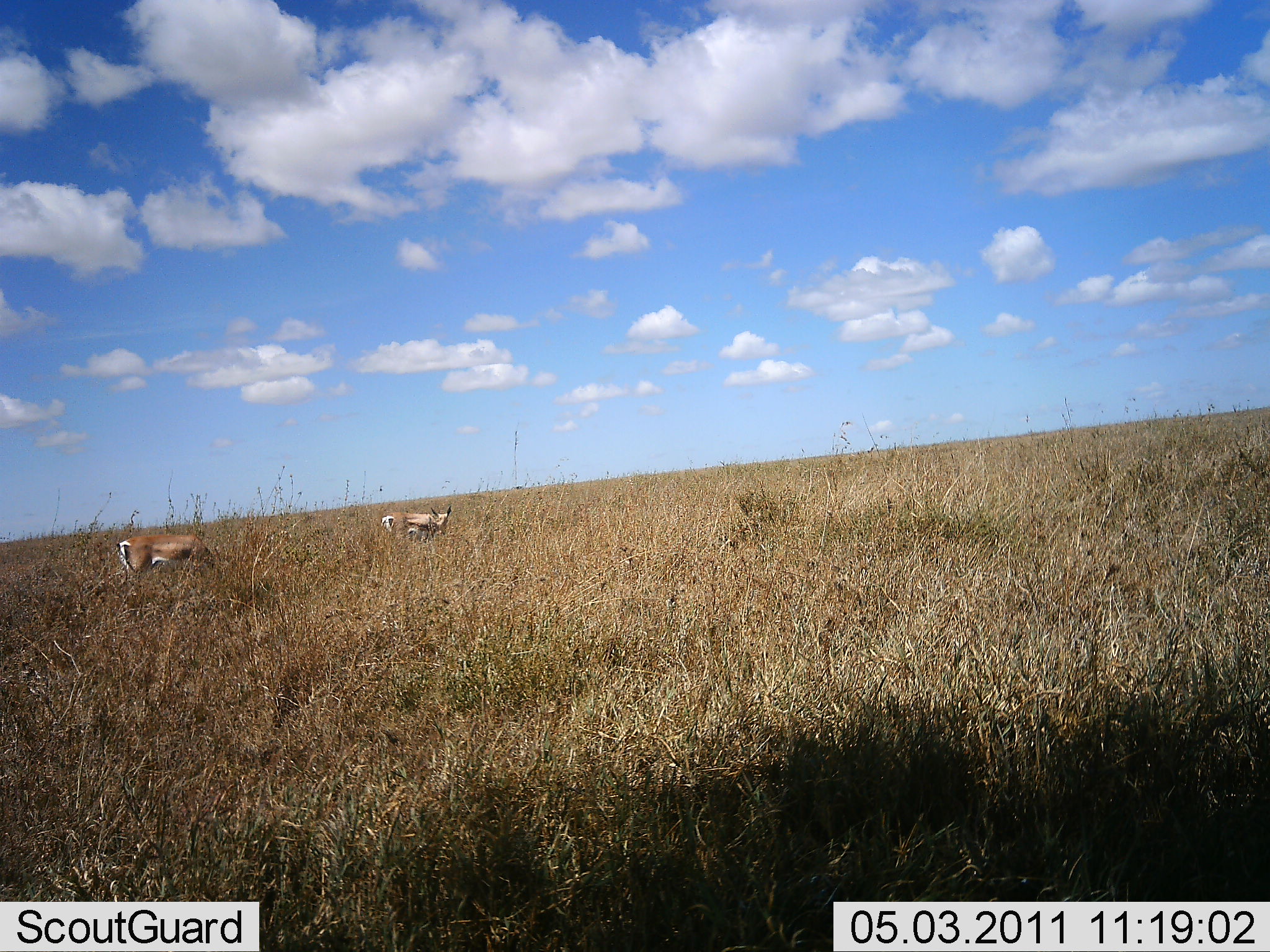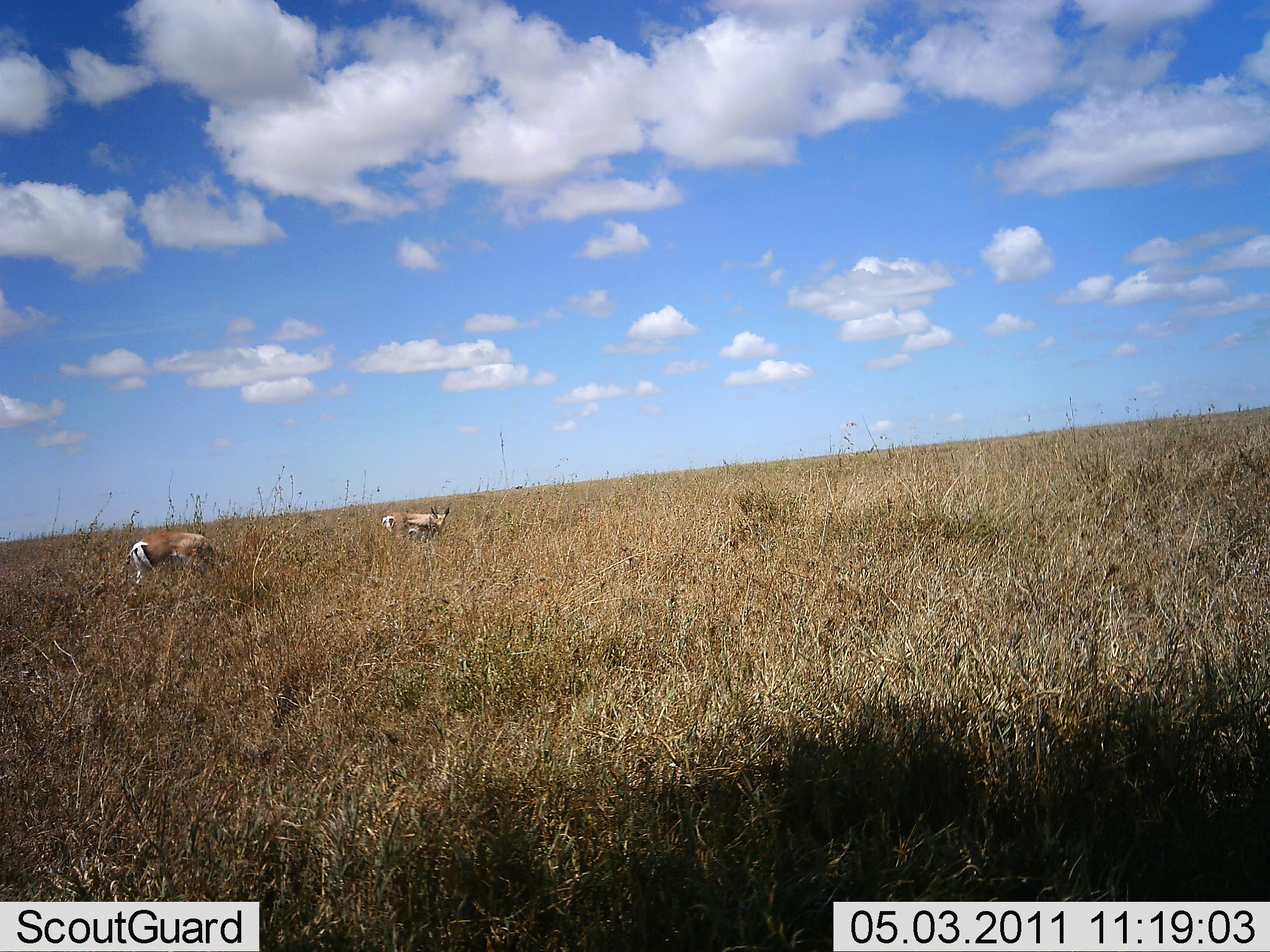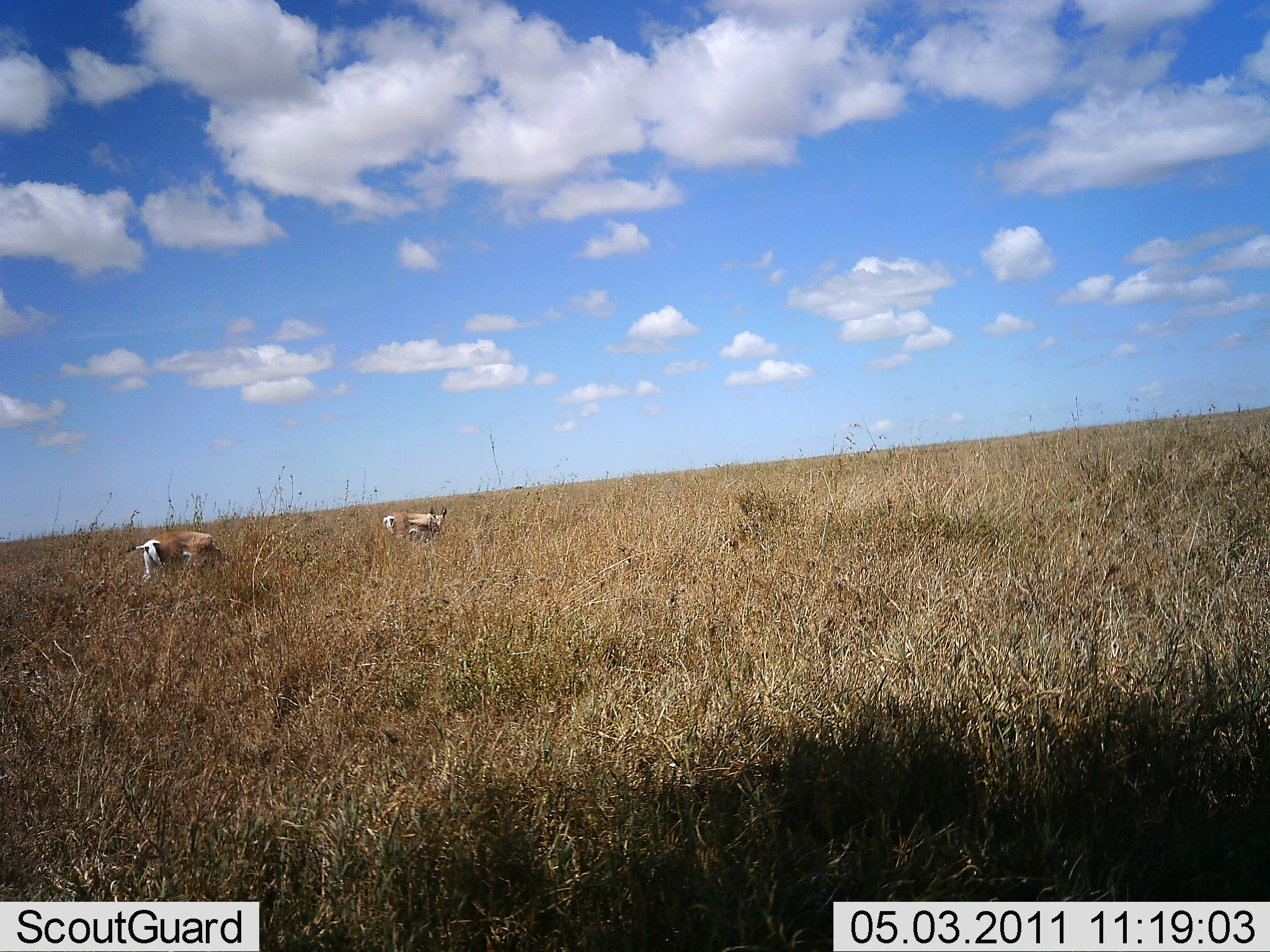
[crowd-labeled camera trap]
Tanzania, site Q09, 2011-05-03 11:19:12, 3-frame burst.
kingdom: Animalia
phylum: Chordata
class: Mammalia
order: Artiodactyla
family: Bovidae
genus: Eudorcas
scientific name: Eudorcas thomsonii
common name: thomson's gazelle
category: gazellethomsons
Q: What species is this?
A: Gazellethomsons (thomson's gazelle) (Eudorcas thomsonii).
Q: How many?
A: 2.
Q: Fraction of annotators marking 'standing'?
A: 27%.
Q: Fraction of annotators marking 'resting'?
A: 0%.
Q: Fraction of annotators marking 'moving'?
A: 18%.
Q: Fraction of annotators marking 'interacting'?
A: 0%.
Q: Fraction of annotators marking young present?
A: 0%.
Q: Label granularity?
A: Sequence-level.